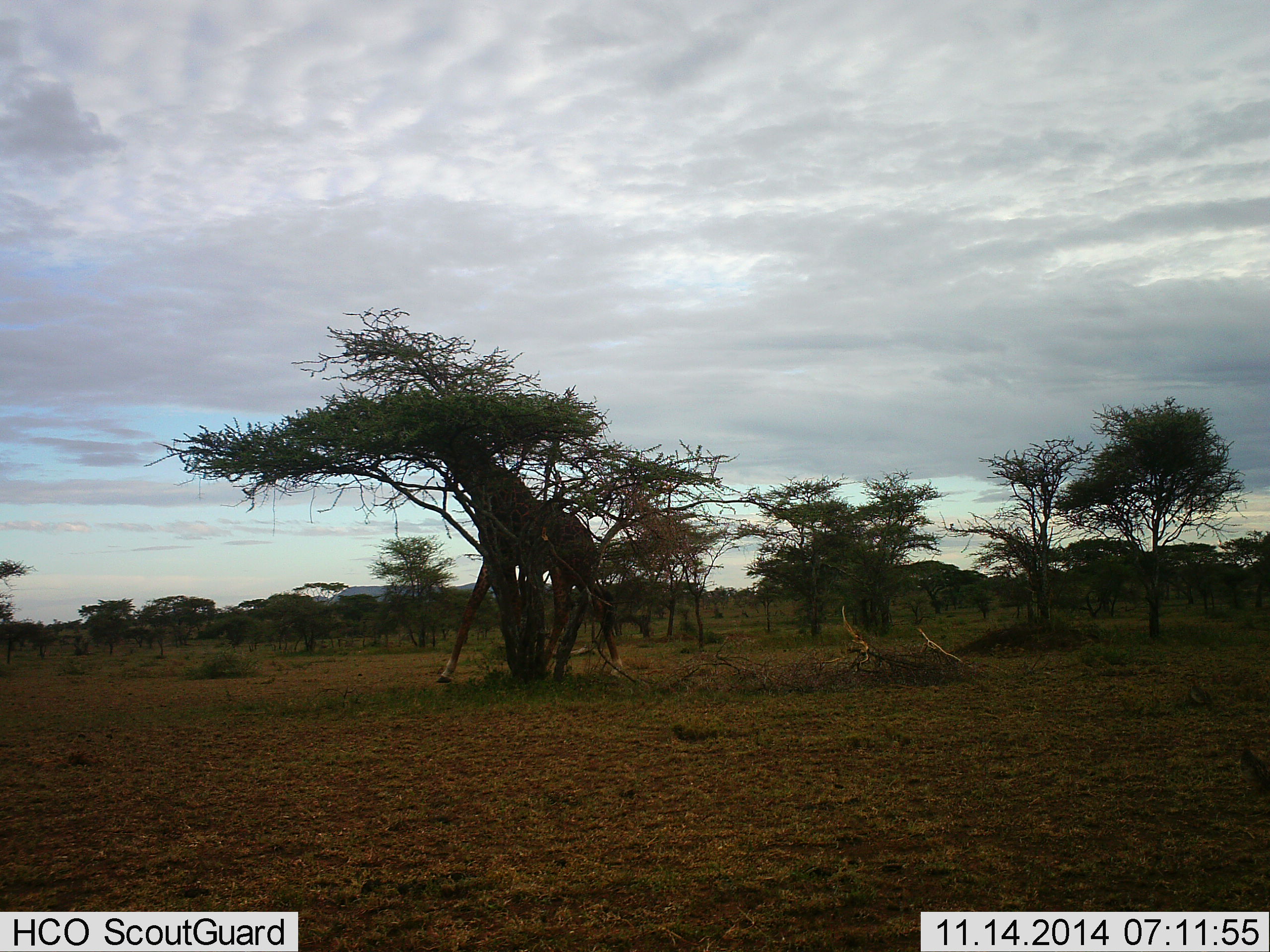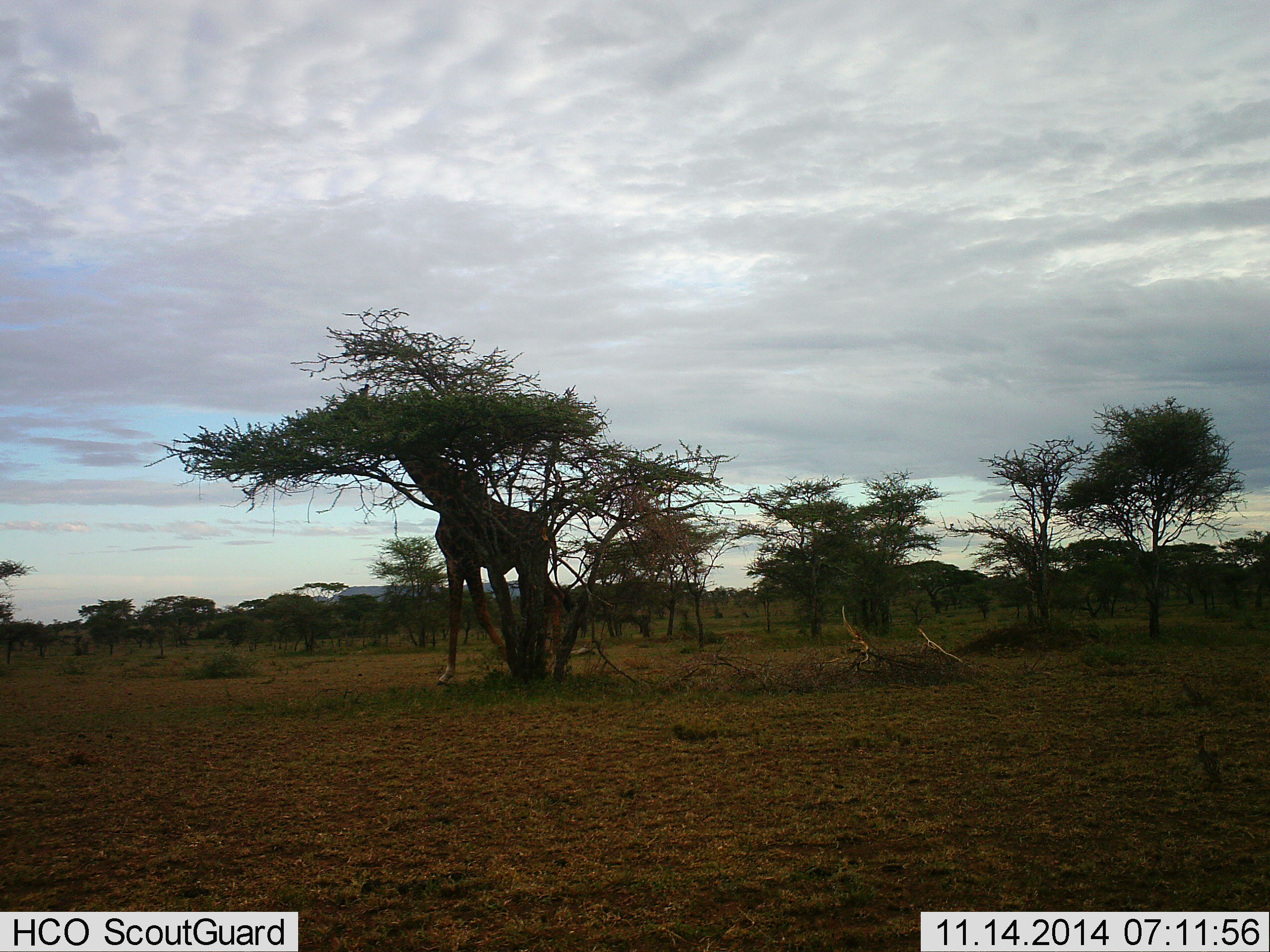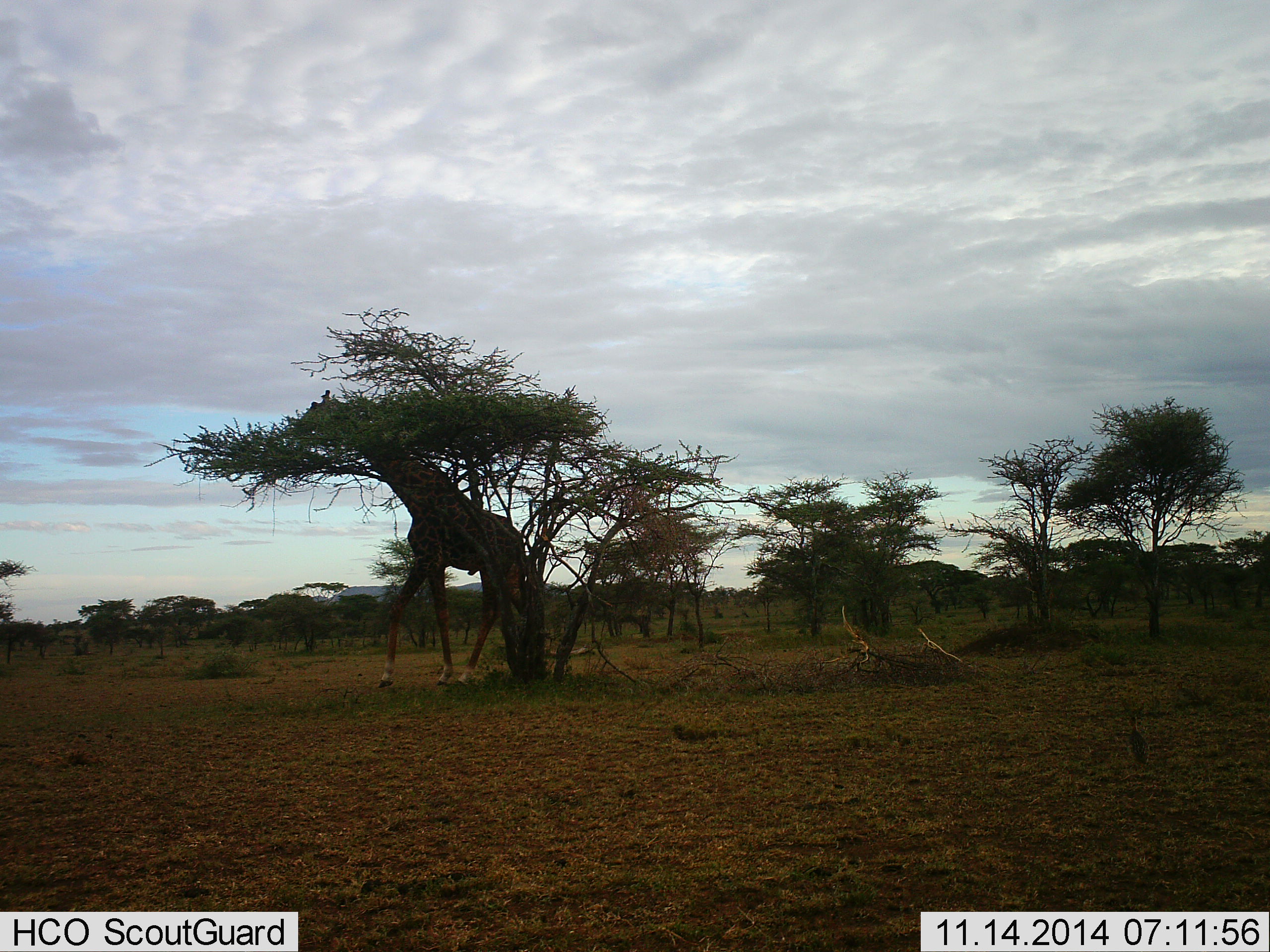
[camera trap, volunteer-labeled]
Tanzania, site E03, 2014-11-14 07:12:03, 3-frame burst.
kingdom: Animalia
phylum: Chordata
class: Mammalia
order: Artiodactyla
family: Giraffidae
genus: Giraffa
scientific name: Giraffa camelopardalis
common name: giraffe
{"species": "giraffe (Giraffa camelopardalis)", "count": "1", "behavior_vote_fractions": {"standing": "7%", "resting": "0%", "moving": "60%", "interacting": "0%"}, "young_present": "0%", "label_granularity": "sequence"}